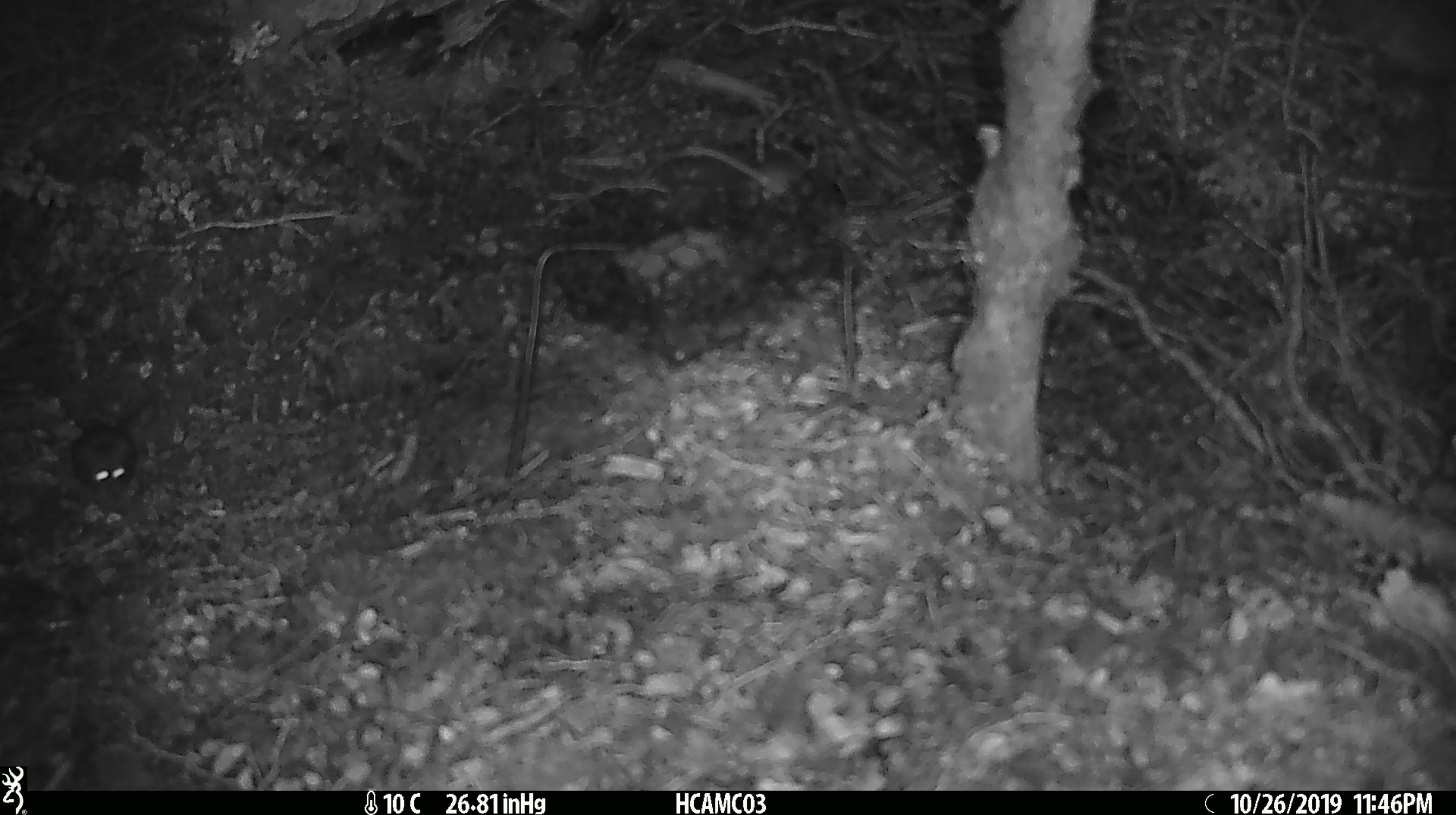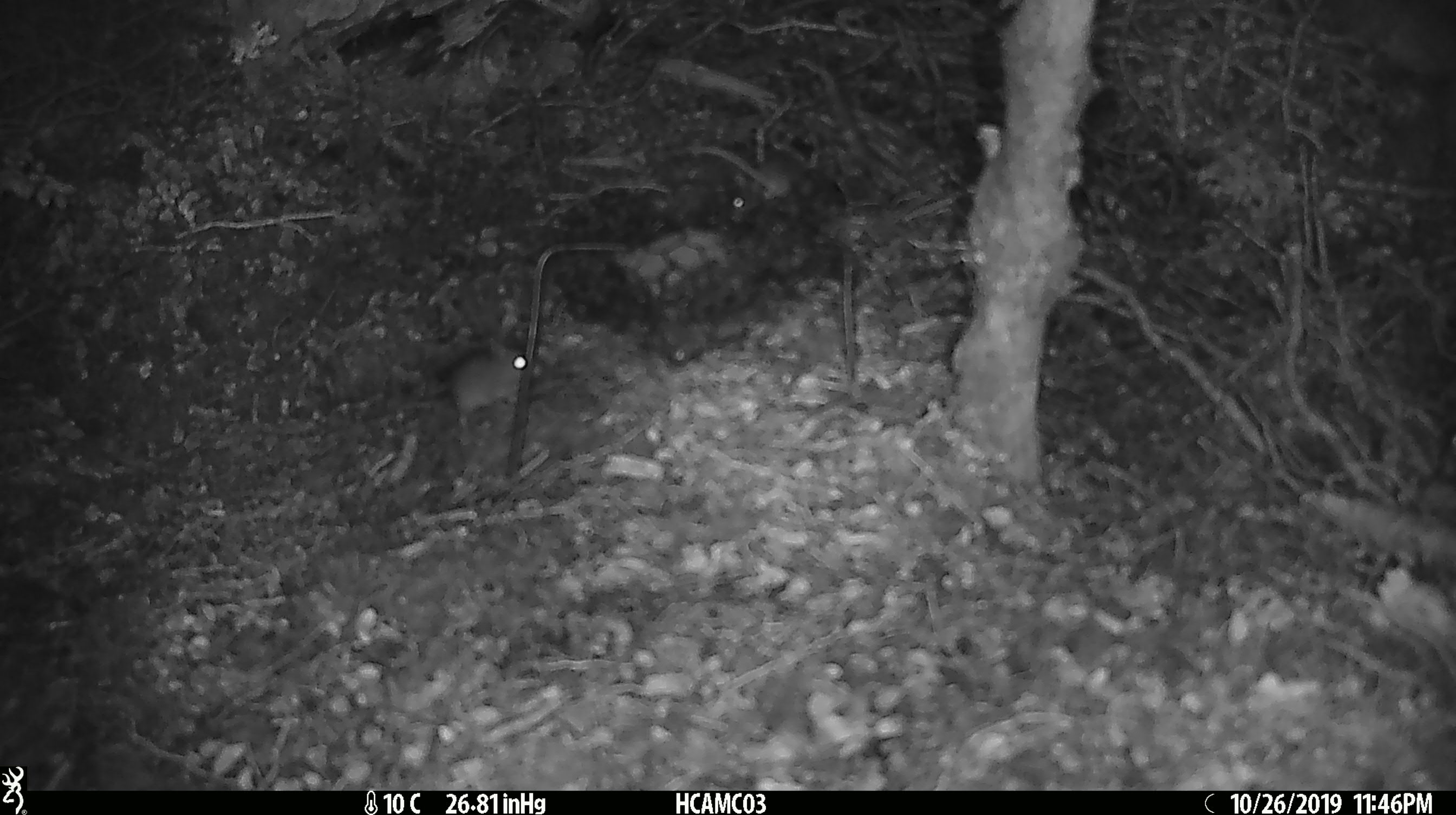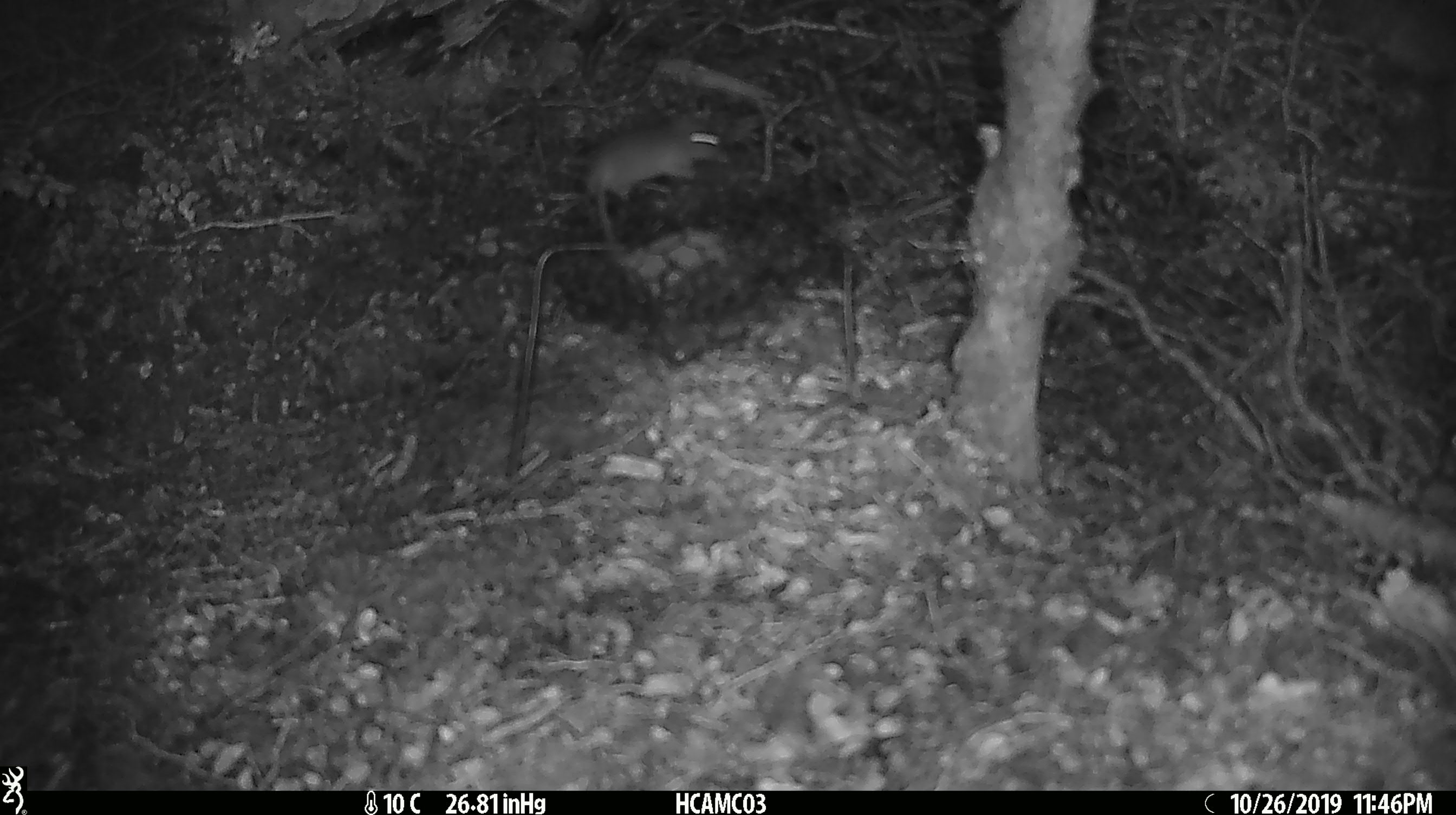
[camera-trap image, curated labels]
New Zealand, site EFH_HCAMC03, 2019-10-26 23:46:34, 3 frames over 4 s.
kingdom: Animalia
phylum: Chordata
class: Mammalia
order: Rodentia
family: Muridae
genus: Mus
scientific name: Mus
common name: mouse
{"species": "mouse (Mus)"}